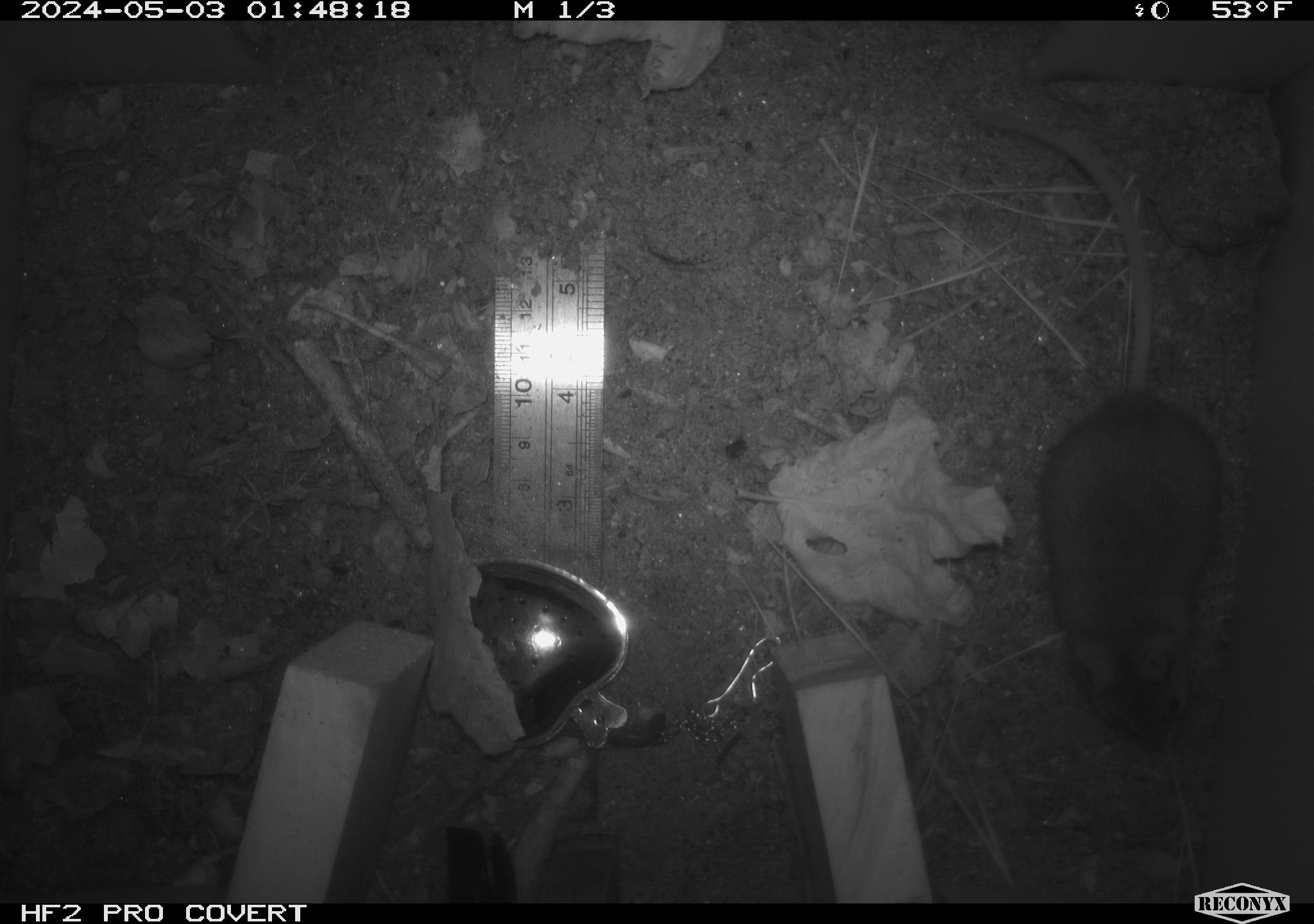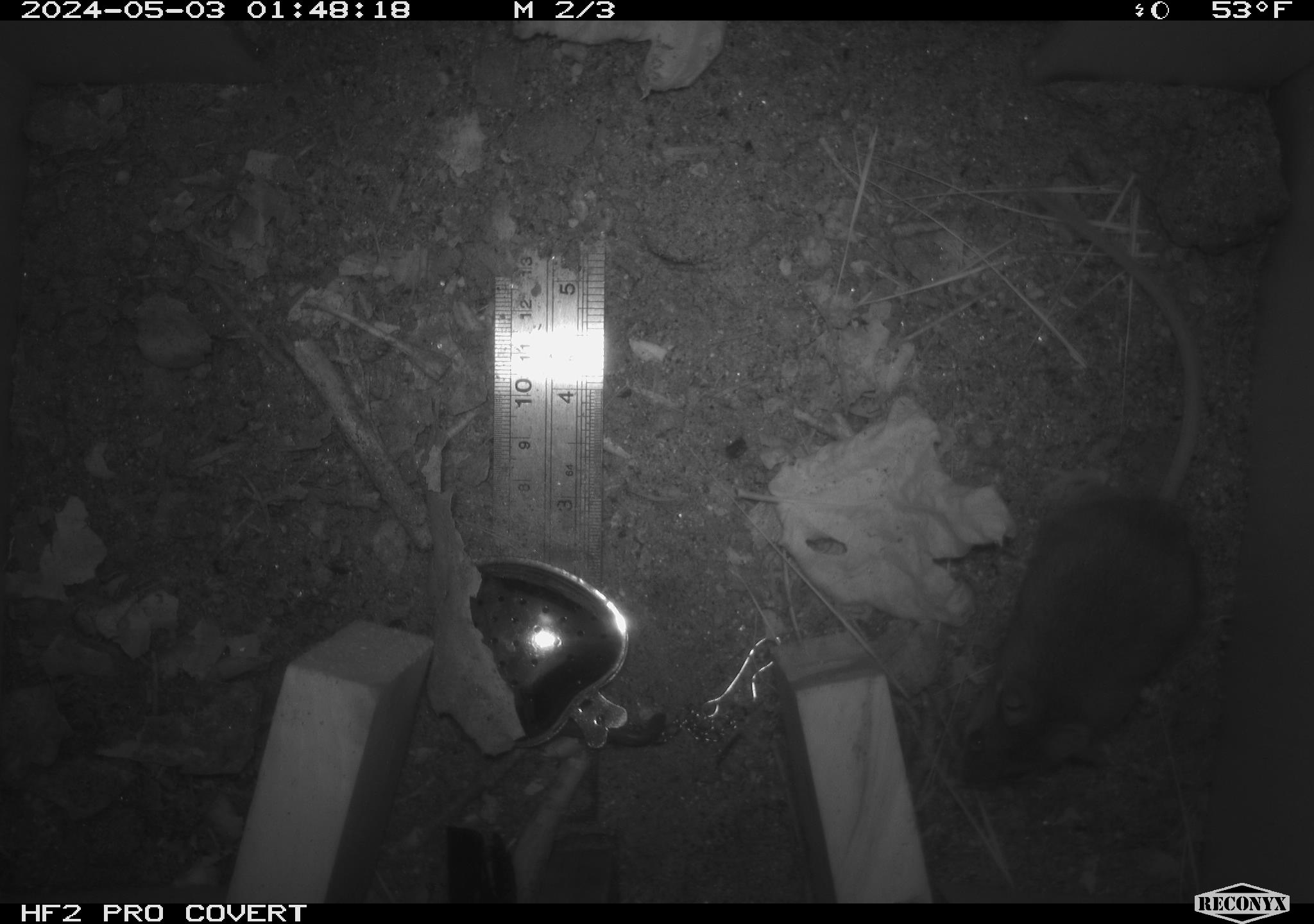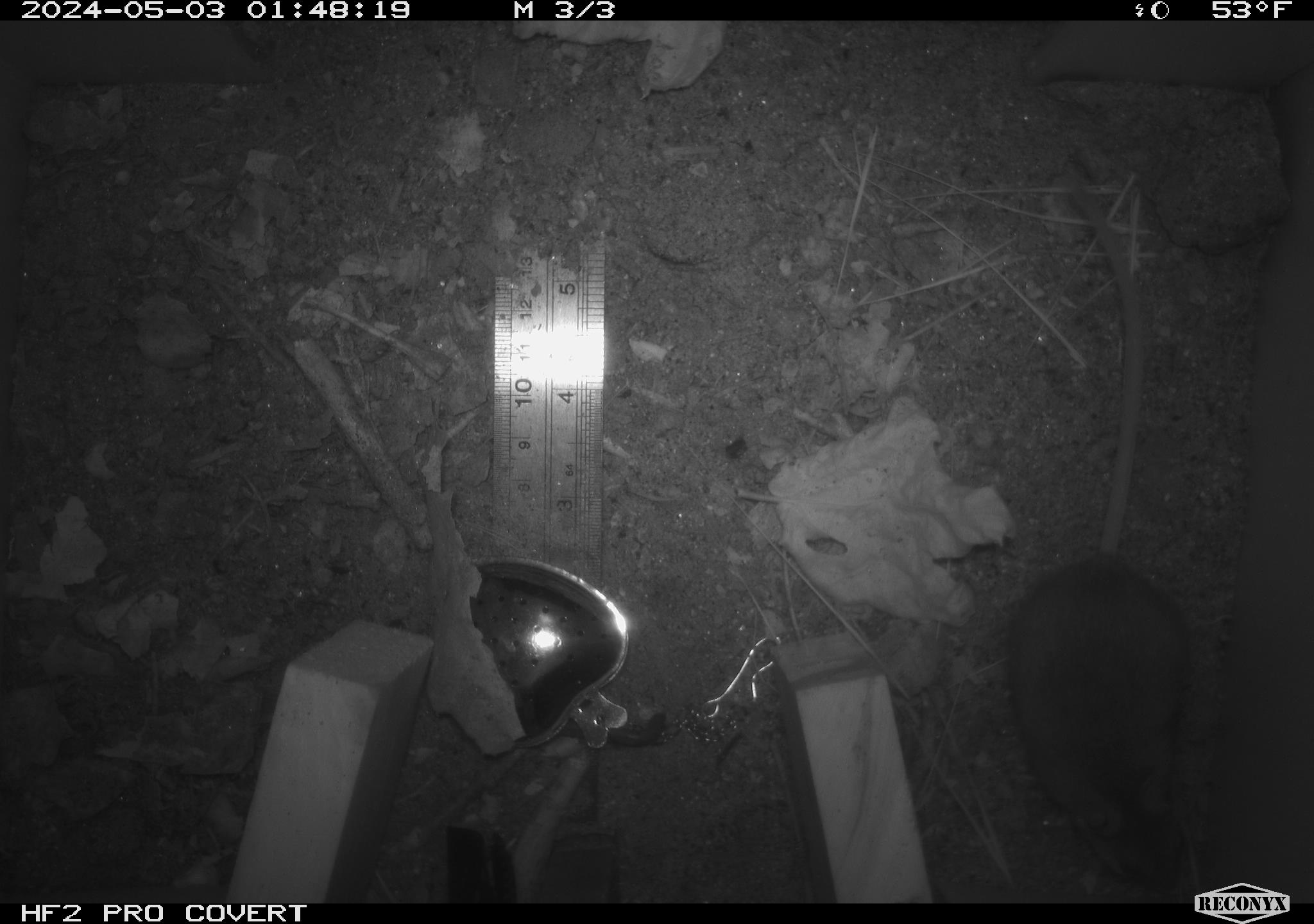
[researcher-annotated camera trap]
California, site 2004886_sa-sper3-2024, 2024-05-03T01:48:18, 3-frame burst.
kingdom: Animalia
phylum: Chordata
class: Mammalia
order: Rodentia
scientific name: Rodentia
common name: mouse species